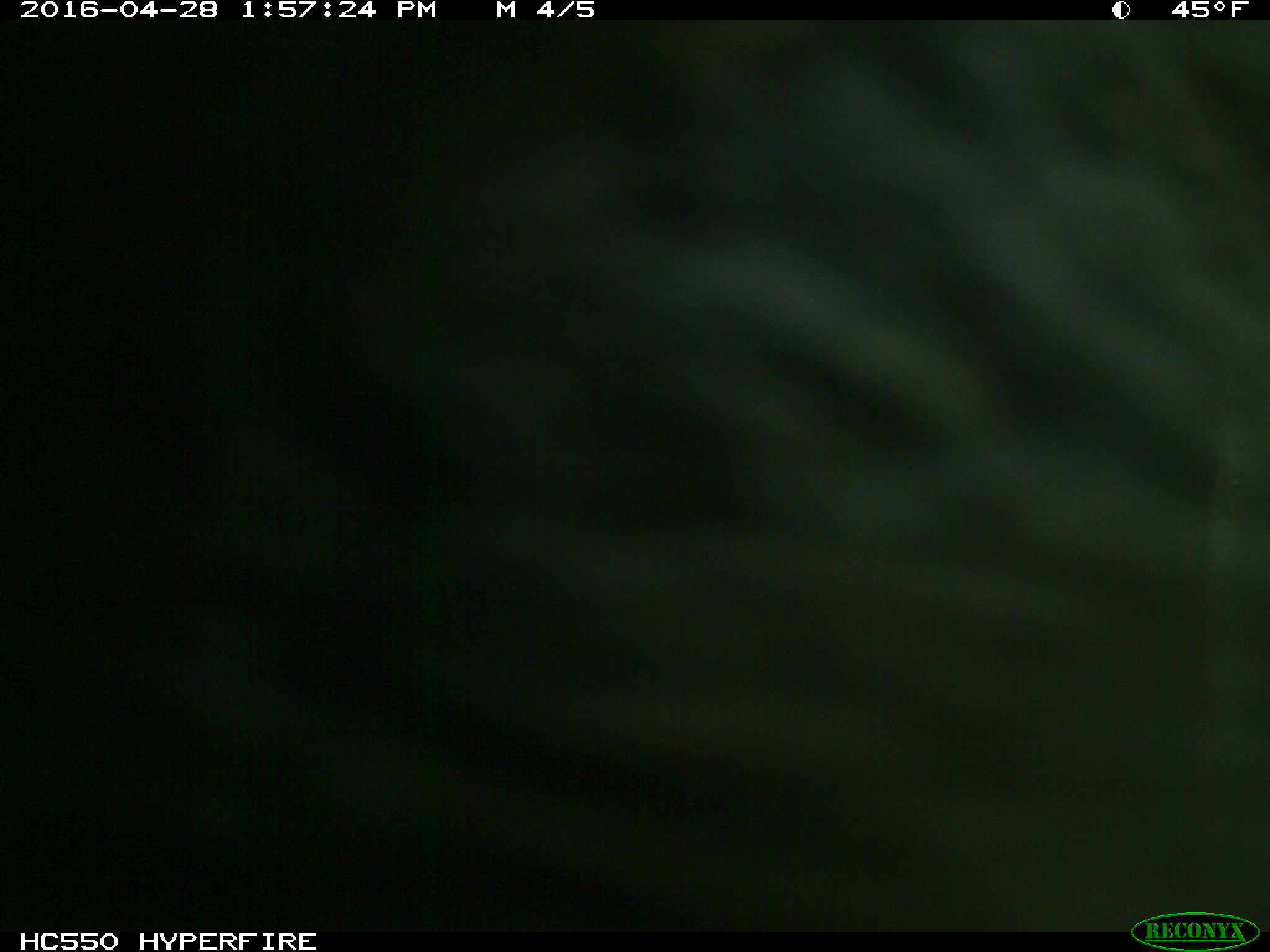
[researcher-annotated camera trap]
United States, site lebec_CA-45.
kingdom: Animalia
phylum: Chordata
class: Mammalia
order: Artiodactyla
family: Bovidae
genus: Bos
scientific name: Bos taurus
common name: domestic cow